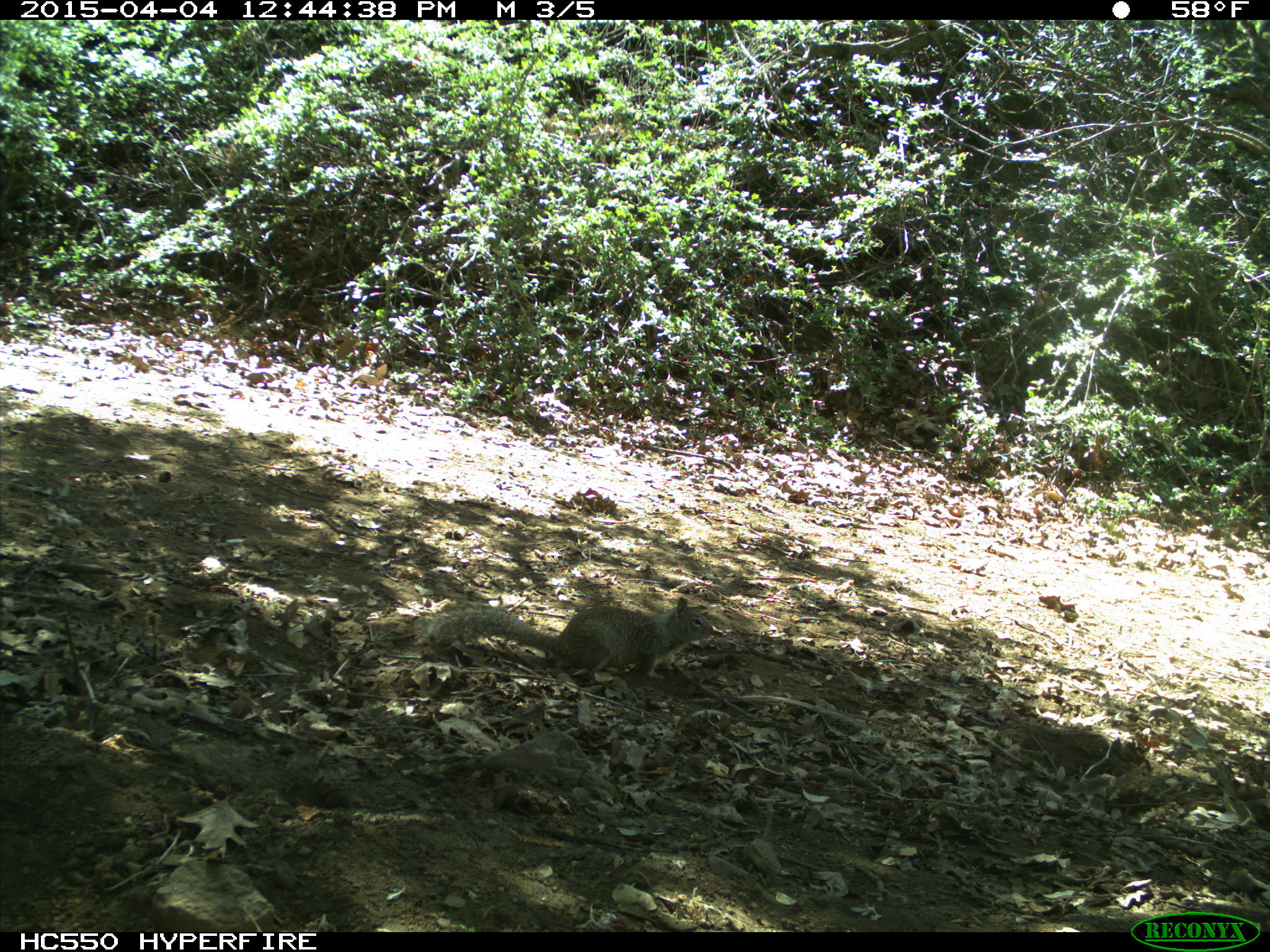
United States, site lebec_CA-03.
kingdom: Animalia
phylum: Chordata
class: Mammalia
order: Rodentia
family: Sciuridae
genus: Otospermophilus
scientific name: Otospermophilus beecheyi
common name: california ground squirrel